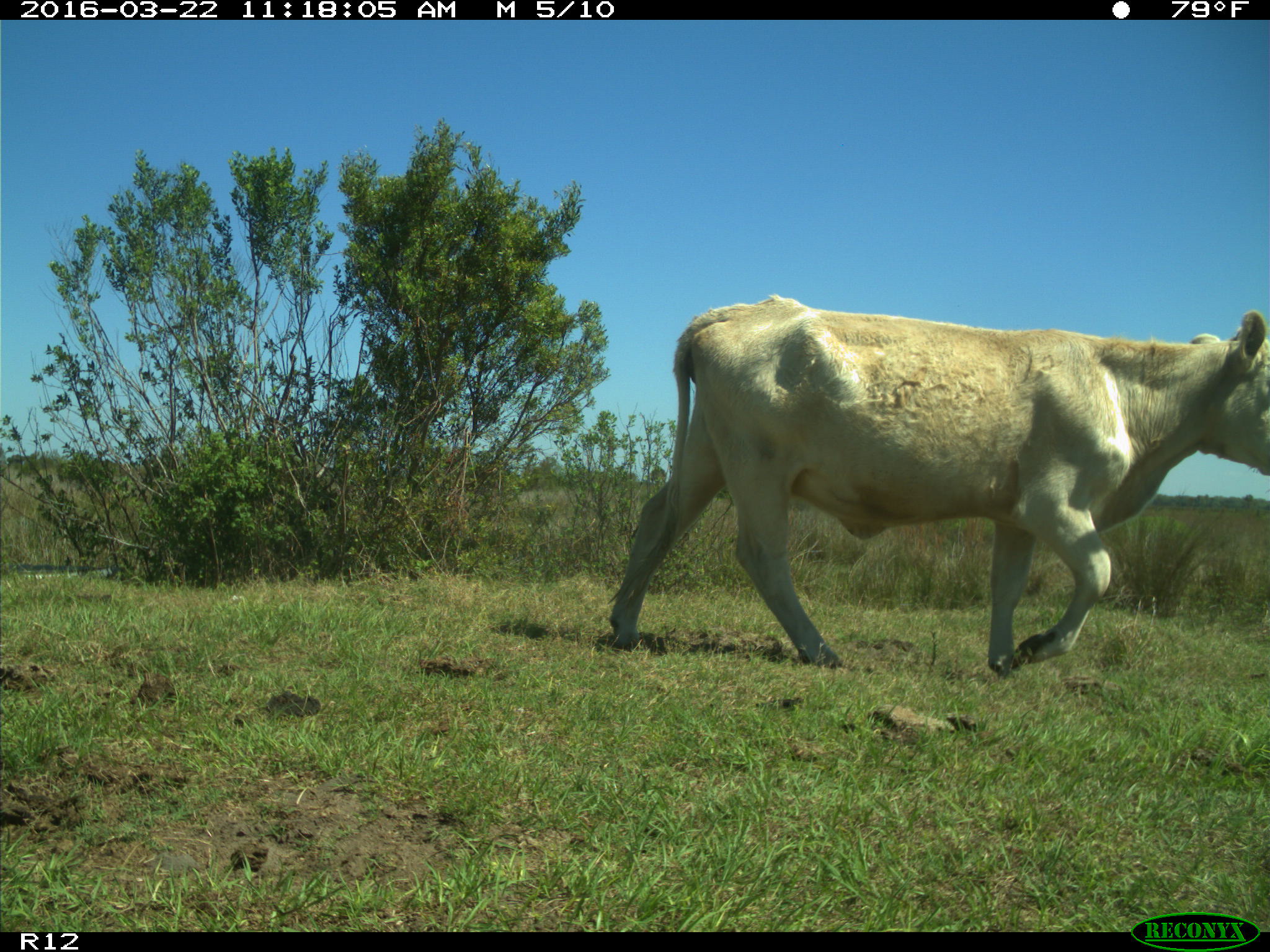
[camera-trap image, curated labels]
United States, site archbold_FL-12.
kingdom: Animalia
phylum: Chordata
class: Mammalia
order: Artiodactyla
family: Bovidae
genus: Bos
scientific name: Bos taurus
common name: domestic cow